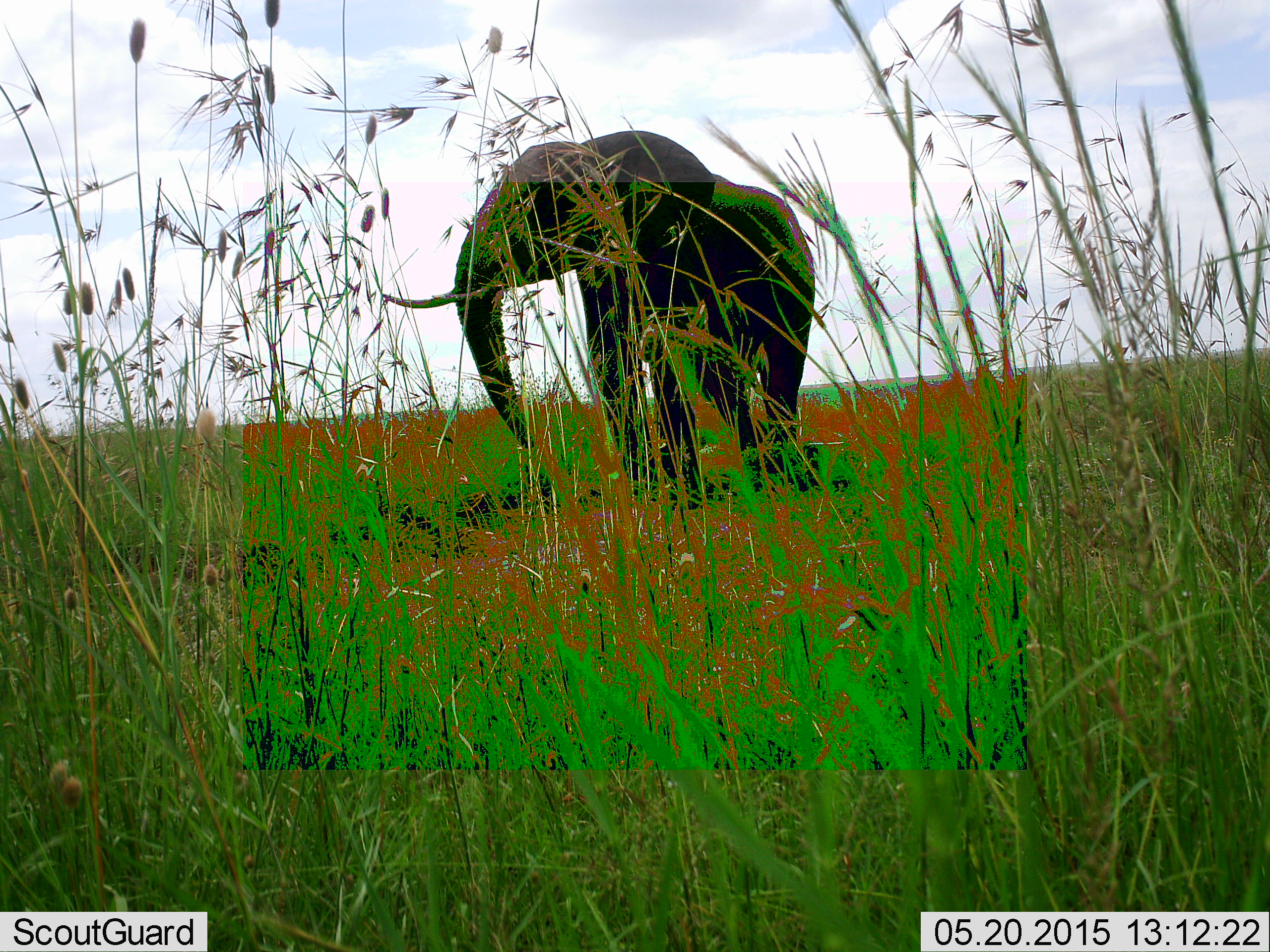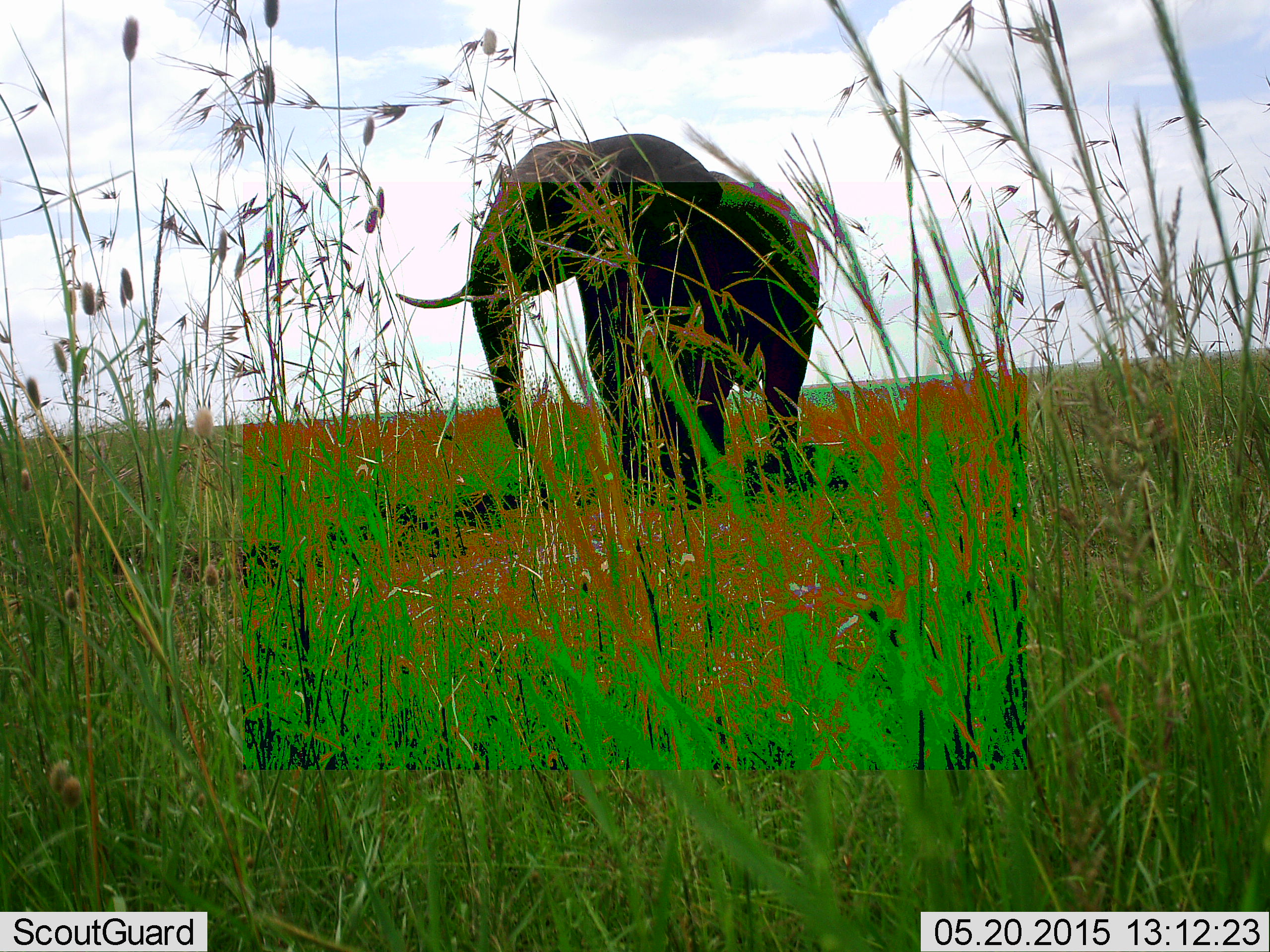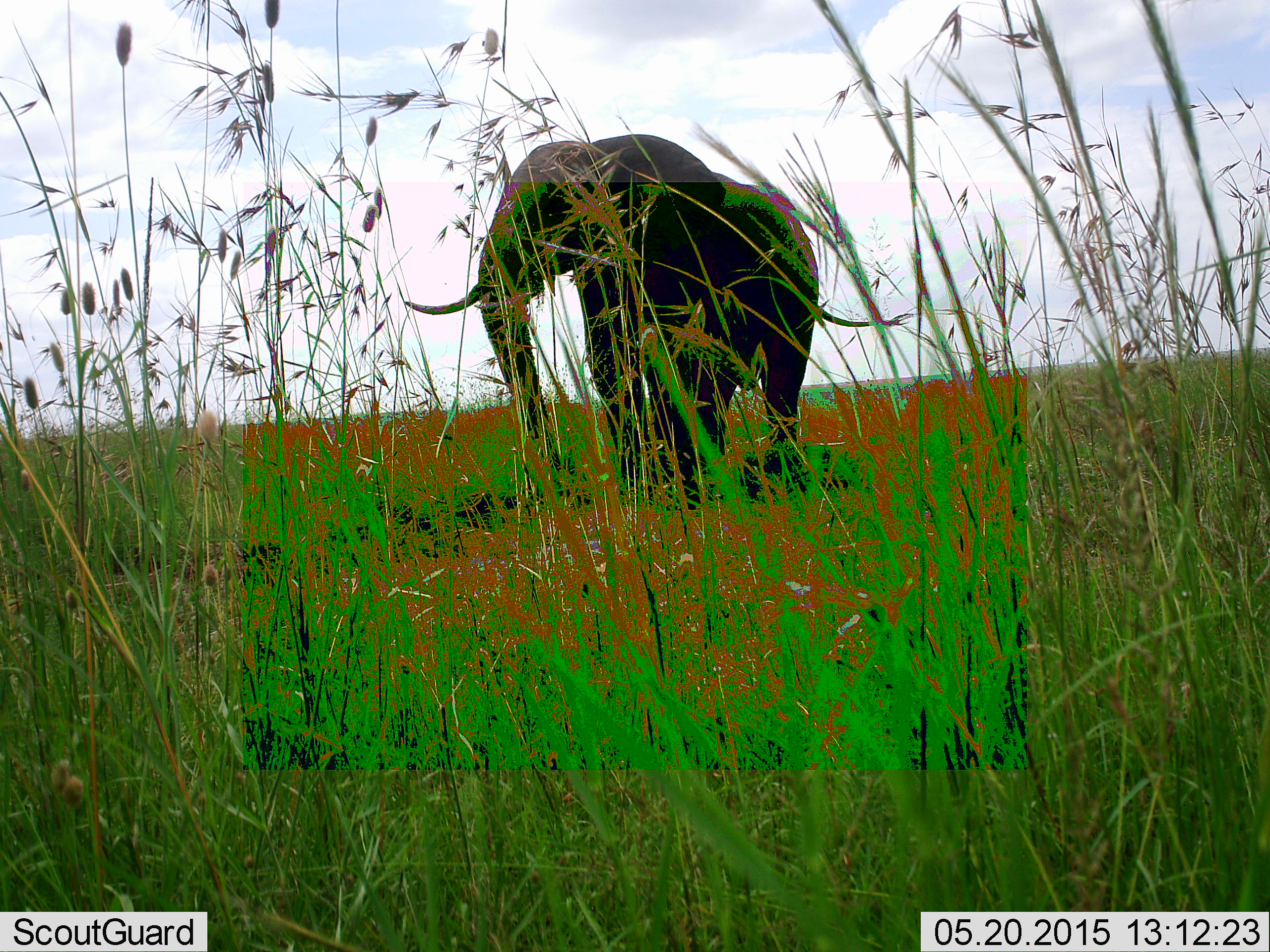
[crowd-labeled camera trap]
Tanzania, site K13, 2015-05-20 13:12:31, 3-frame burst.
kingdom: Animalia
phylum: Chordata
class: Mammalia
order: Proboscidea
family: Elephantidae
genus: Loxodonta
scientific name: Loxodonta africana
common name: african bush elephant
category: elephant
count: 1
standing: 80%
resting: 0%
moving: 20%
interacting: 0%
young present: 0%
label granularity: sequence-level